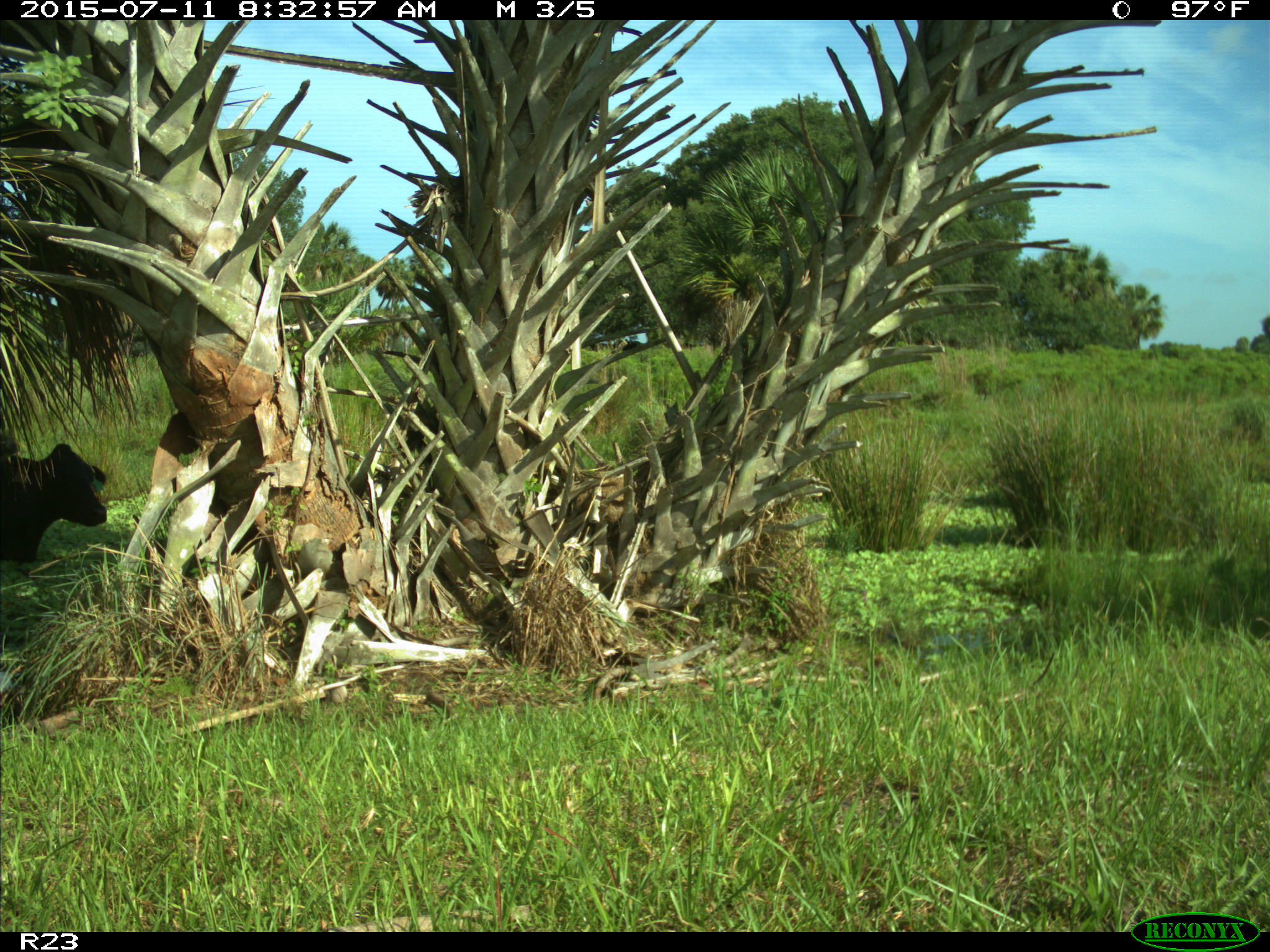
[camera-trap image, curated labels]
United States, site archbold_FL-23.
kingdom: Animalia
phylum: Chordata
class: Mammalia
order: Artiodactyla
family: Bovidae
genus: Bos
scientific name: Bos taurus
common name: domestic cow